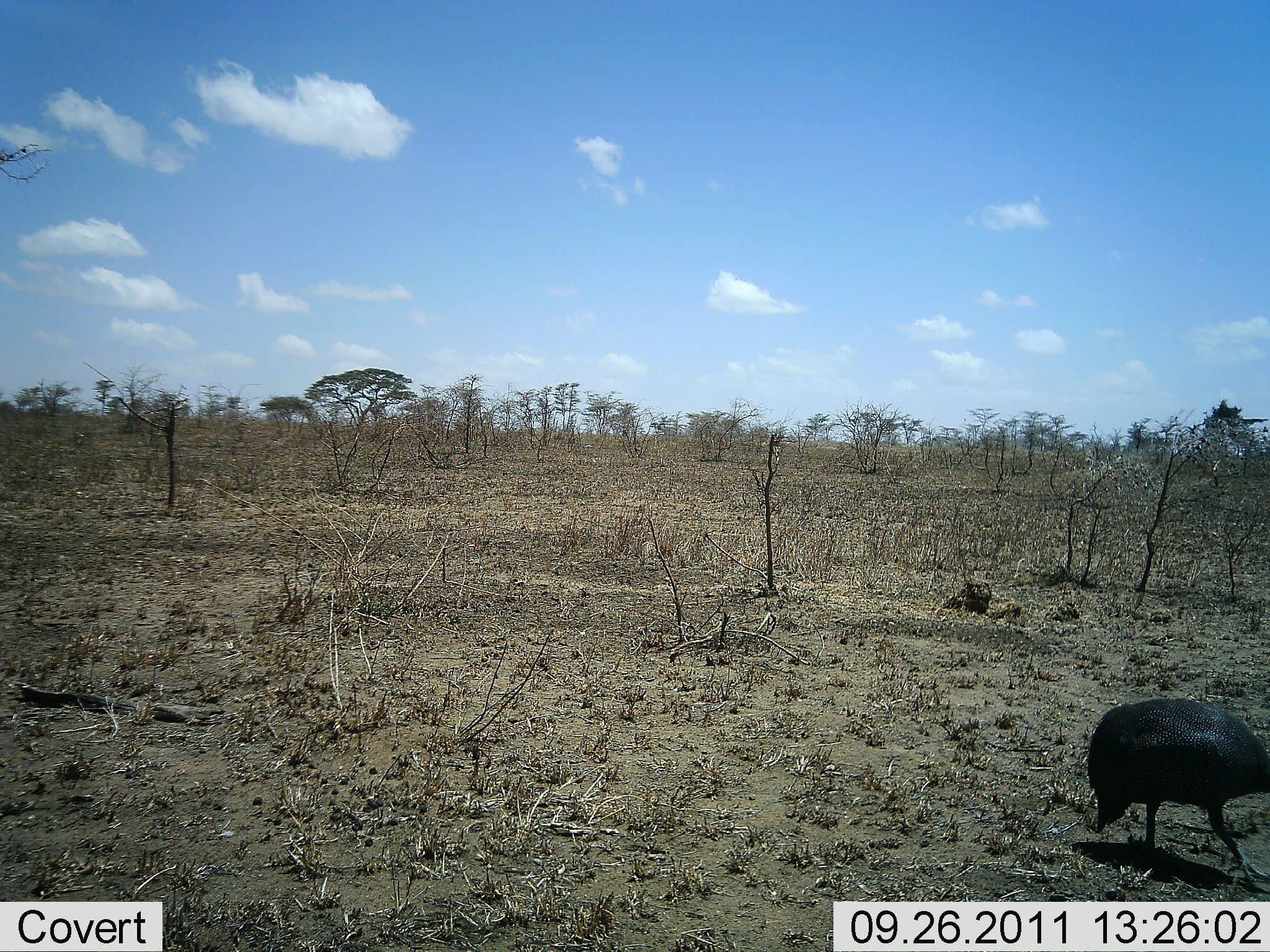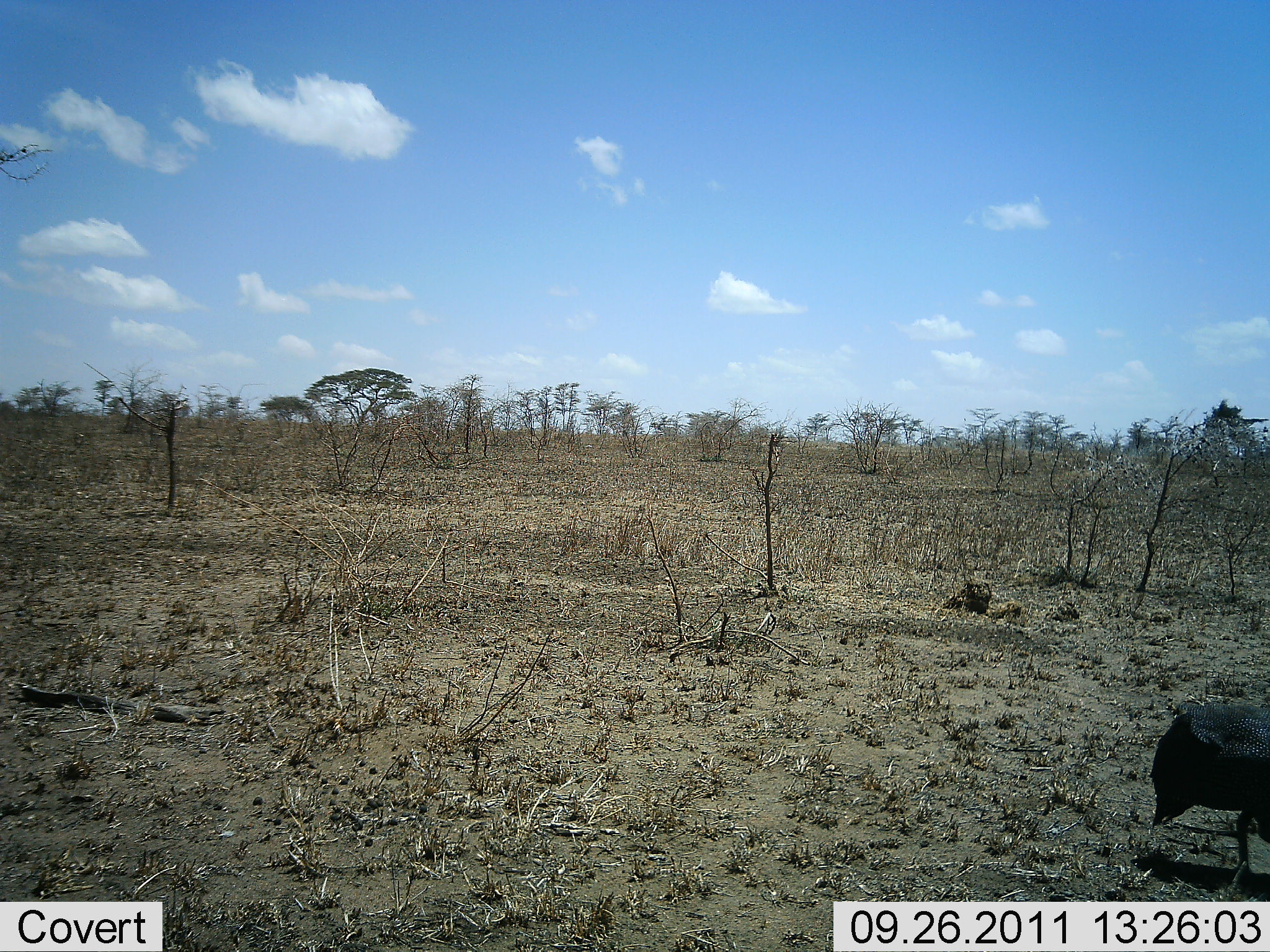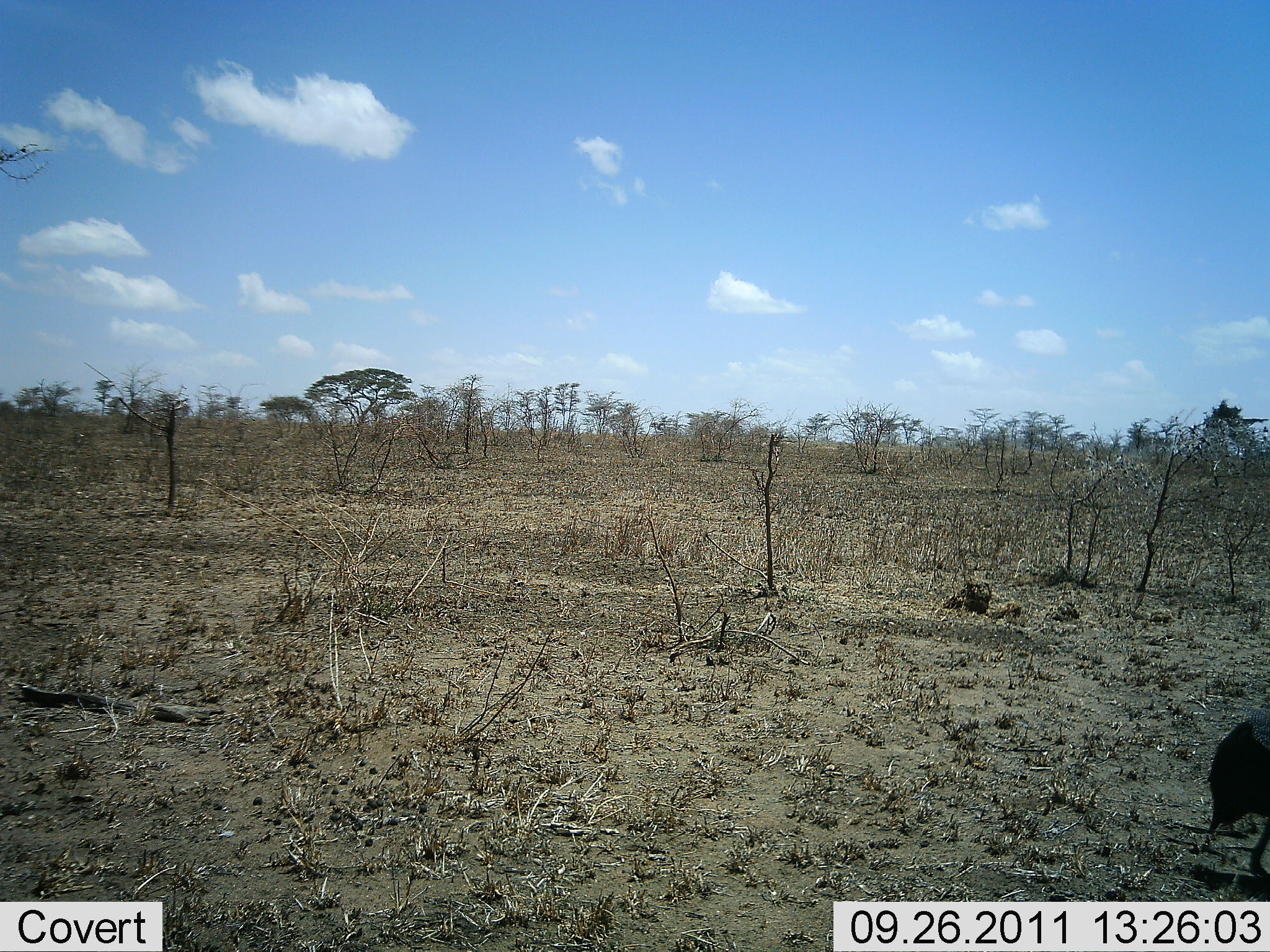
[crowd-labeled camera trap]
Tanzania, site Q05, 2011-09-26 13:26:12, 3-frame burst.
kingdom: Animalia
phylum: Chordata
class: Aves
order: Galliformes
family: Numididae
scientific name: Numididae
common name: guinea fowl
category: guineafowl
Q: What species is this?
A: Guineafowl (guinea fowl) (Numididae).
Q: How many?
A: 1.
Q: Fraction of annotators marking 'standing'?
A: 13%.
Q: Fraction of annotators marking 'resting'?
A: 0%.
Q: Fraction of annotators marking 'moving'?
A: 93%.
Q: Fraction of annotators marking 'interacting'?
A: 0%.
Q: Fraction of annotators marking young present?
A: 0%.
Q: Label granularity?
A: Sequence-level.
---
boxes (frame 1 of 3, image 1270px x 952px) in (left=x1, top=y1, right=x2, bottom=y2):
animal: (left=1086, top=696, right=1270, bottom=891)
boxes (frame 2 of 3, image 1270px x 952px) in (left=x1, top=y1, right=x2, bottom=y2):
animal: (left=1148, top=698, right=1270, bottom=895)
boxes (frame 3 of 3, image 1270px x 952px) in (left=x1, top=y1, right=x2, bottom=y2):
animal: (left=1203, top=708, right=1270, bottom=887)